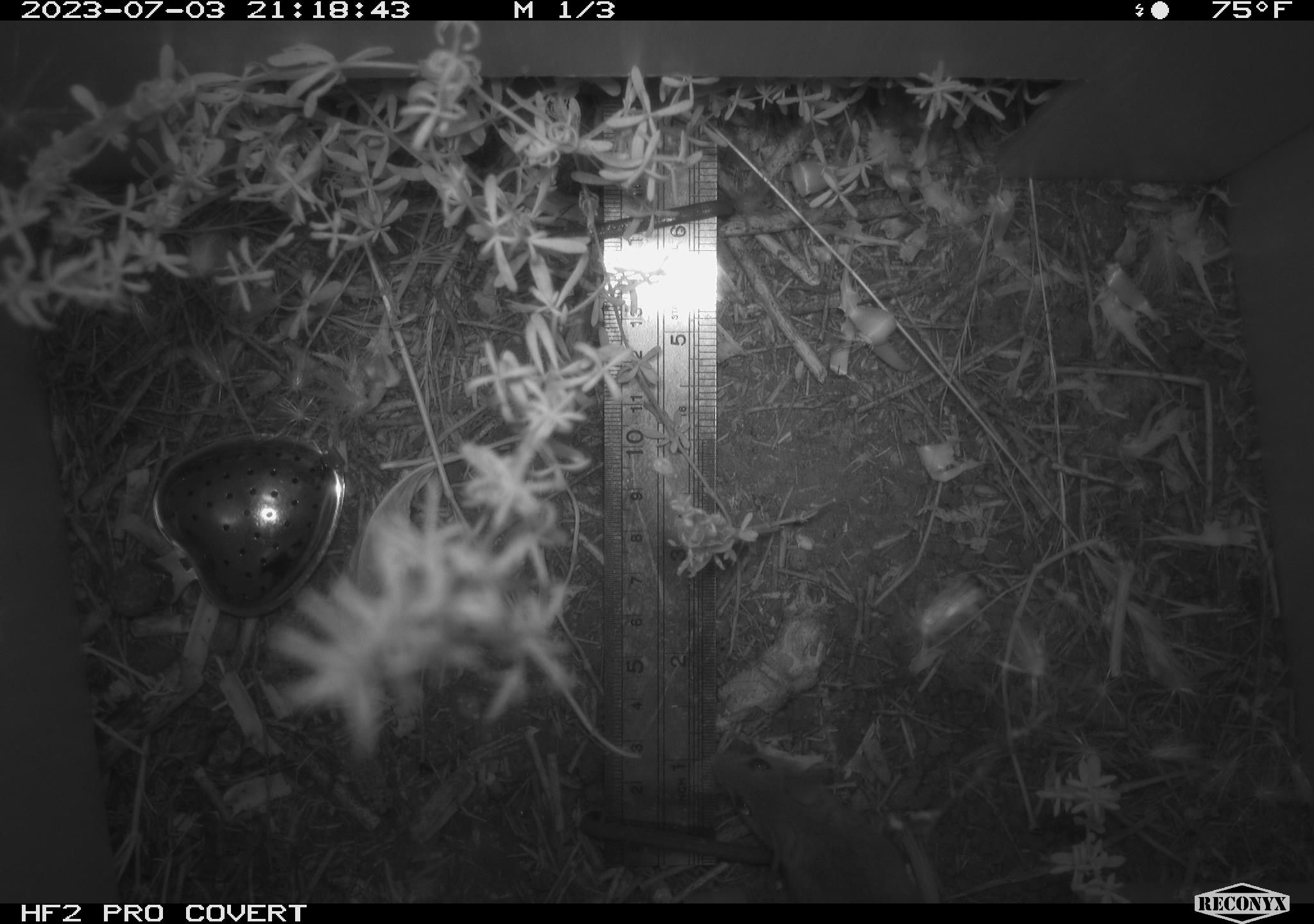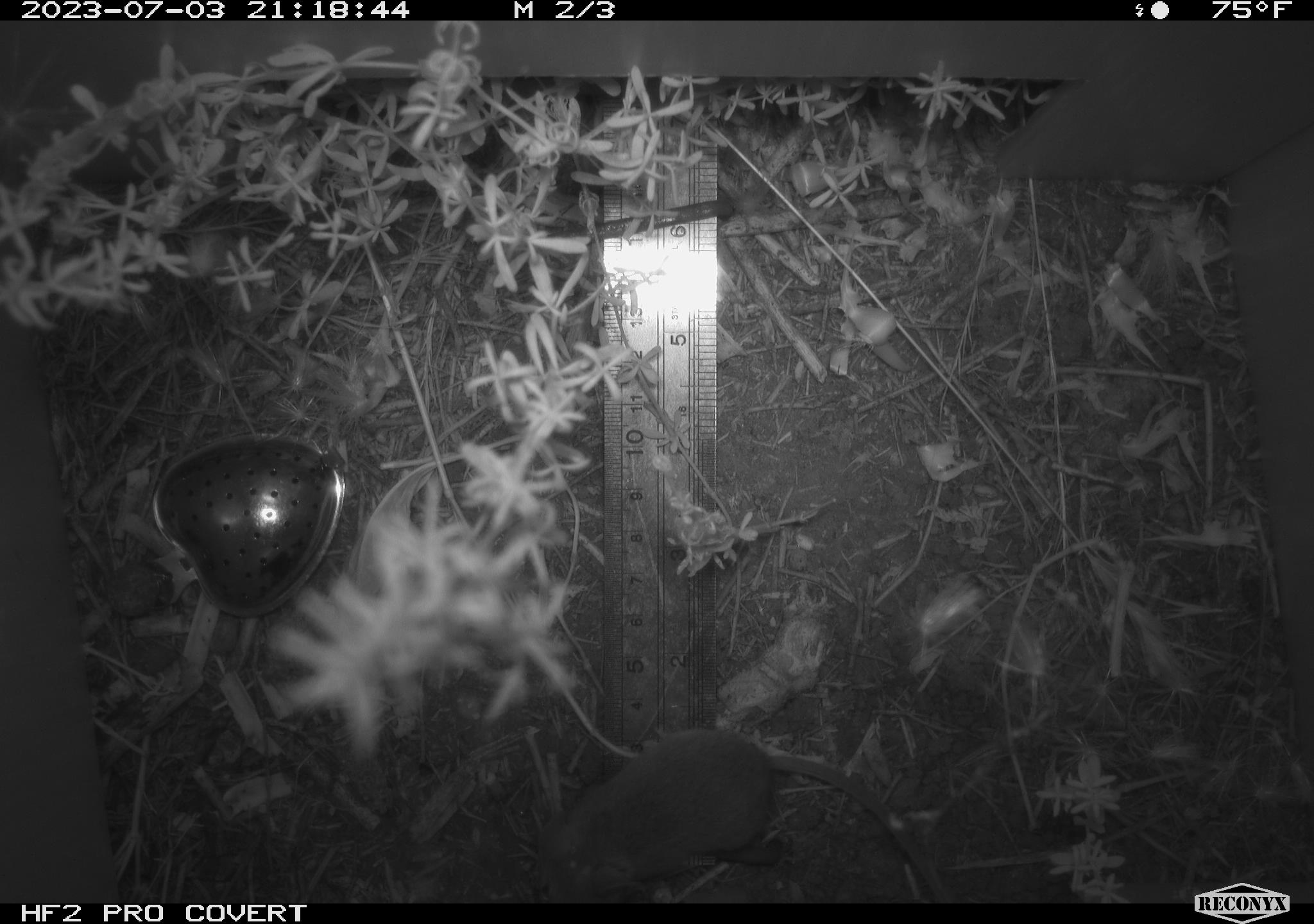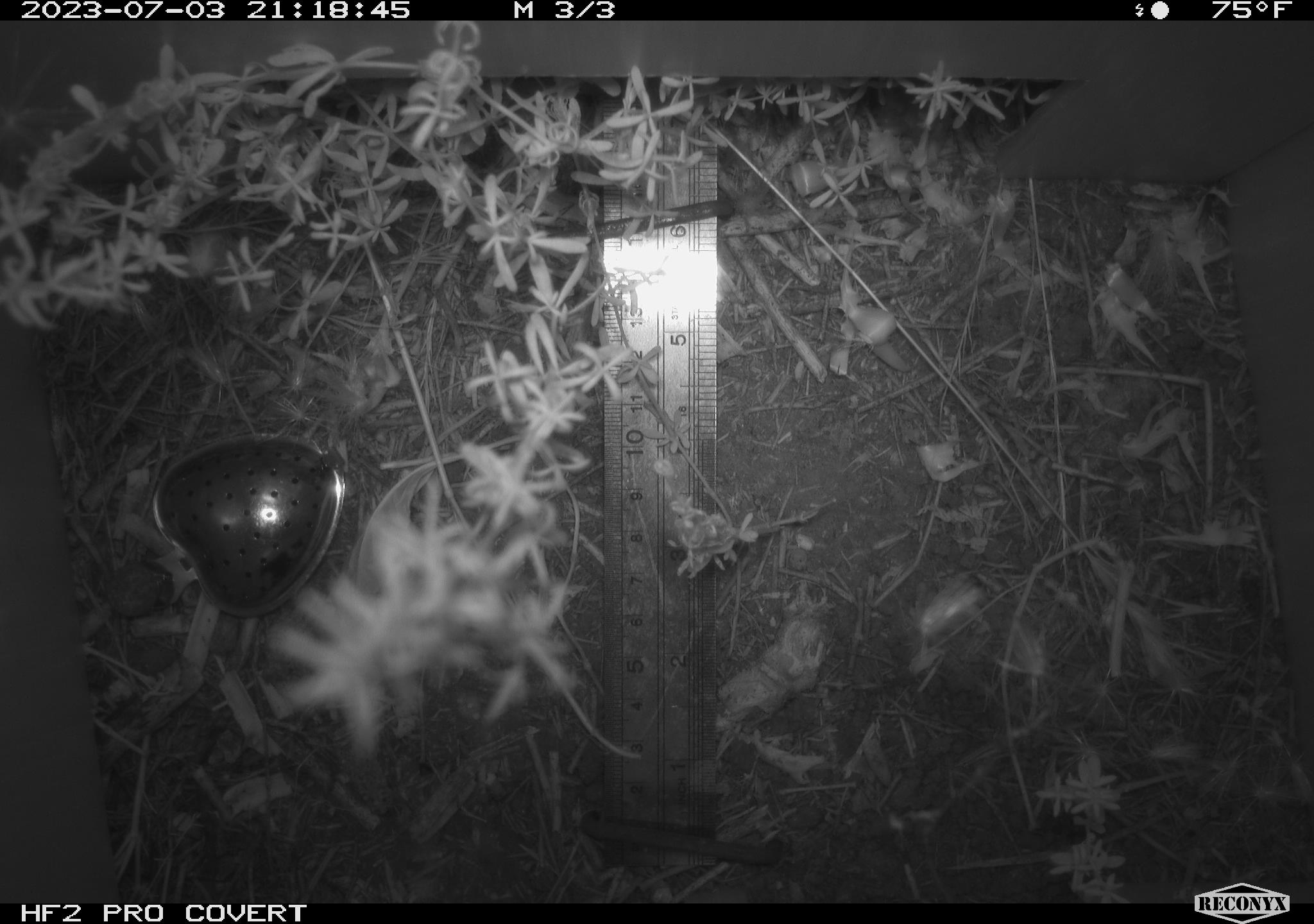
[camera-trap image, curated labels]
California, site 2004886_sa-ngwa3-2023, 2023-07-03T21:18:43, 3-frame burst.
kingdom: Animalia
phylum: Chordata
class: Mammalia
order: Rodentia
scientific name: Rodentia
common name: mouse species